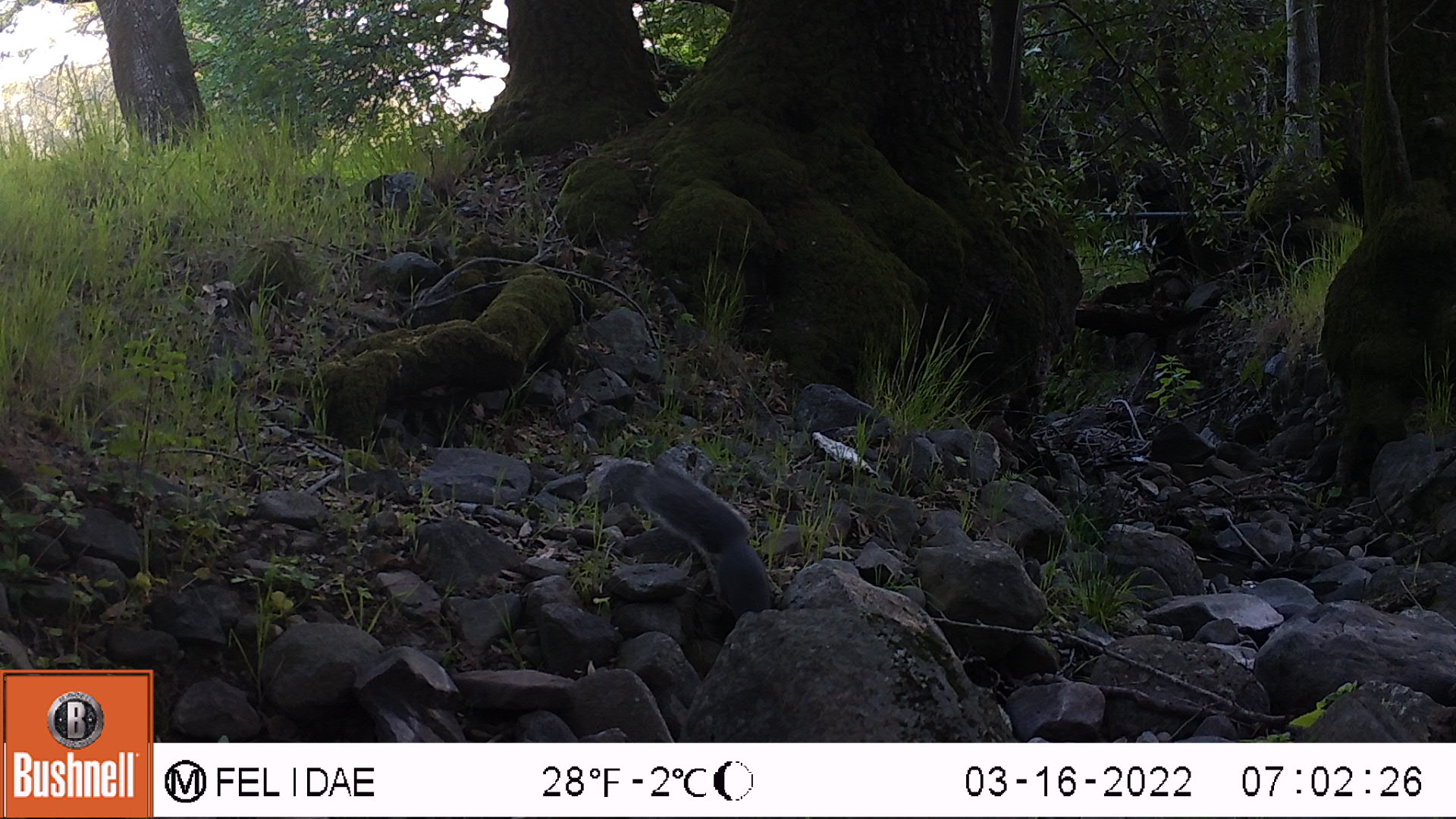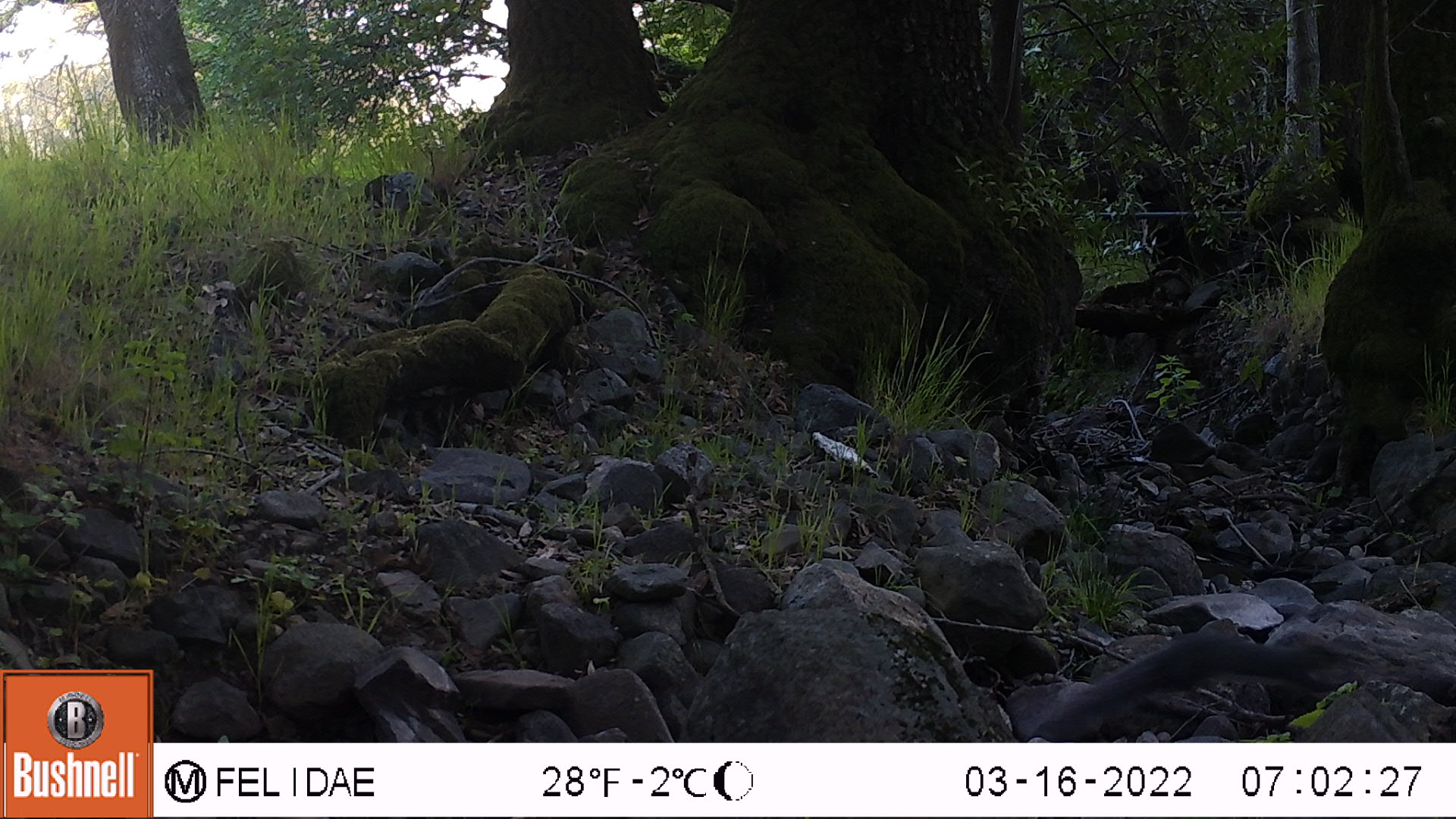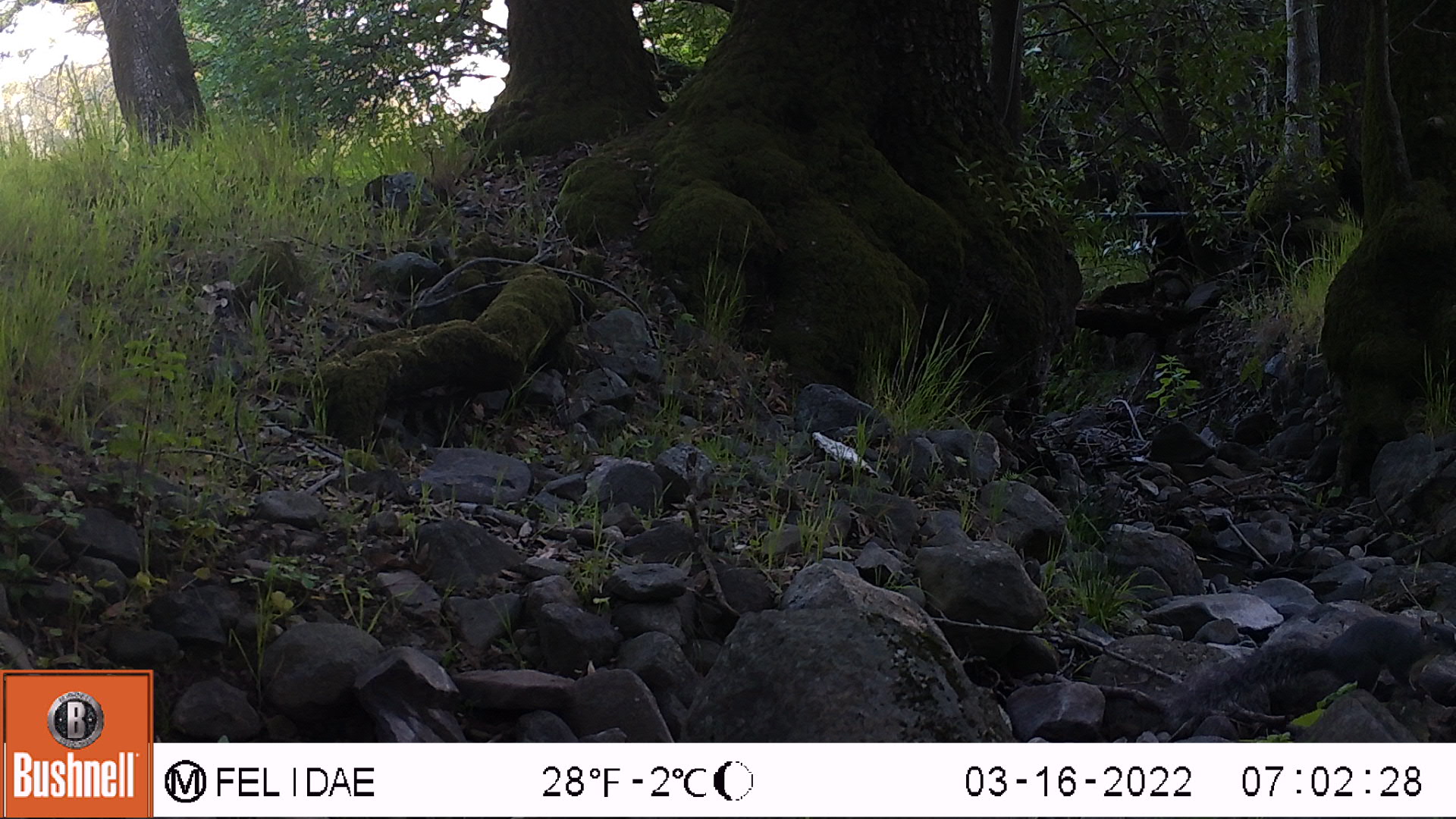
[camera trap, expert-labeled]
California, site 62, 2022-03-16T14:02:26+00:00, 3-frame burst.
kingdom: Animalia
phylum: Chordata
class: Mammalia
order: Rodentia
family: Sciuridae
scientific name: Sciuridae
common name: squirrel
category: unknown squirrel